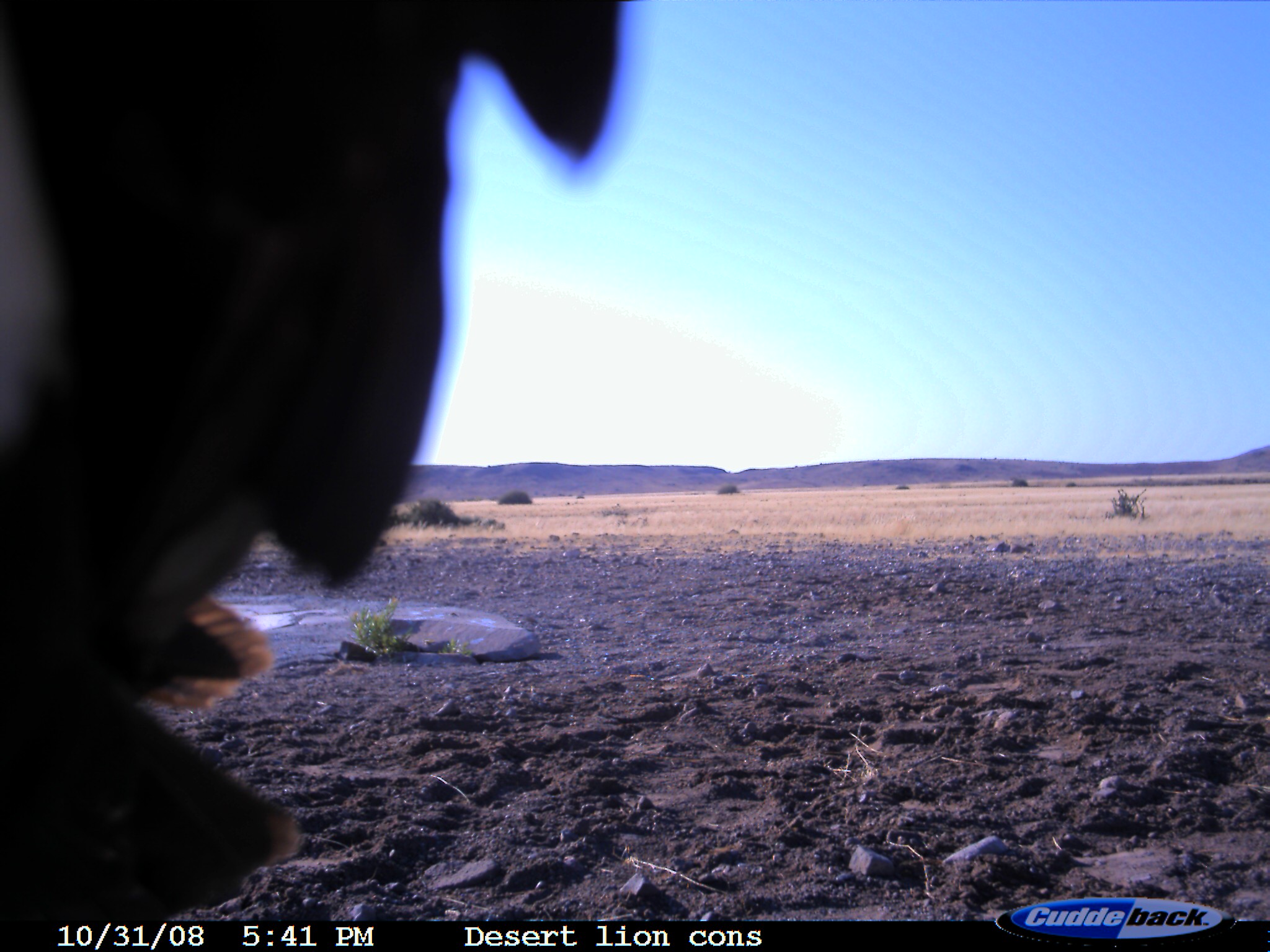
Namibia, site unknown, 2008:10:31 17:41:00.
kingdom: Animalia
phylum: Chordata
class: Aves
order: Passeriformes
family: Corvidae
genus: Corvus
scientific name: Corvus albus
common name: pied crow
Corvus albus (pied crow).